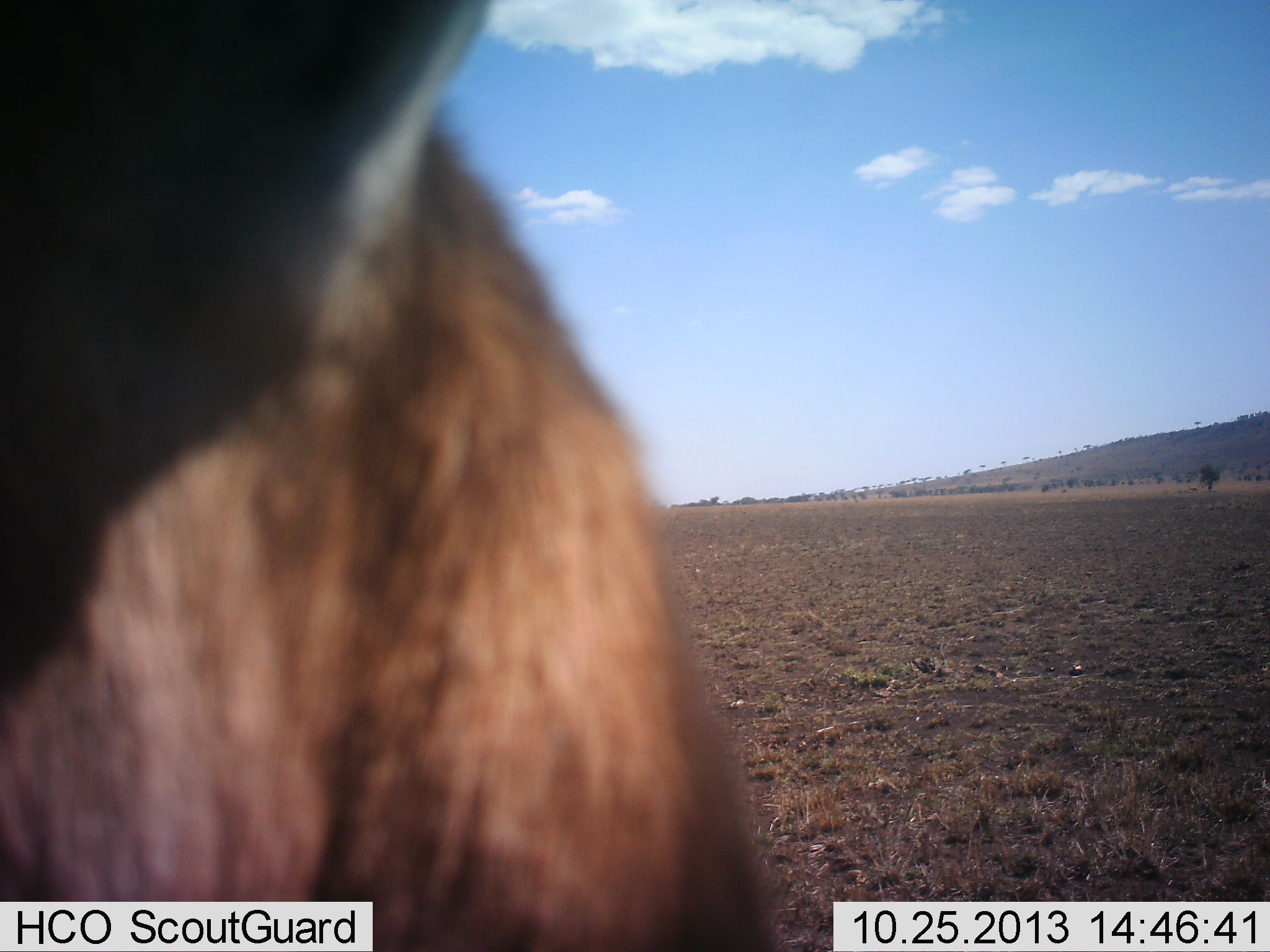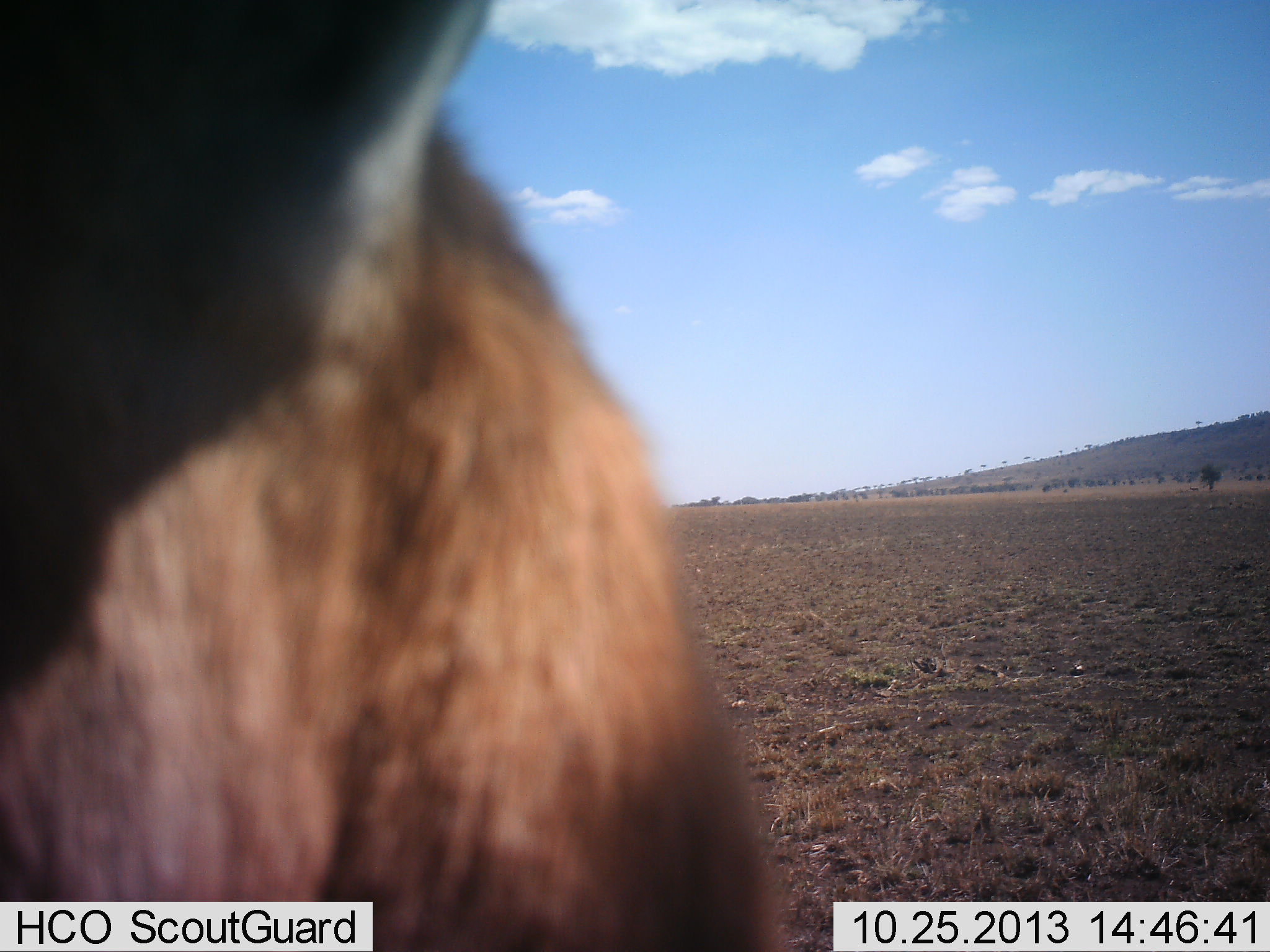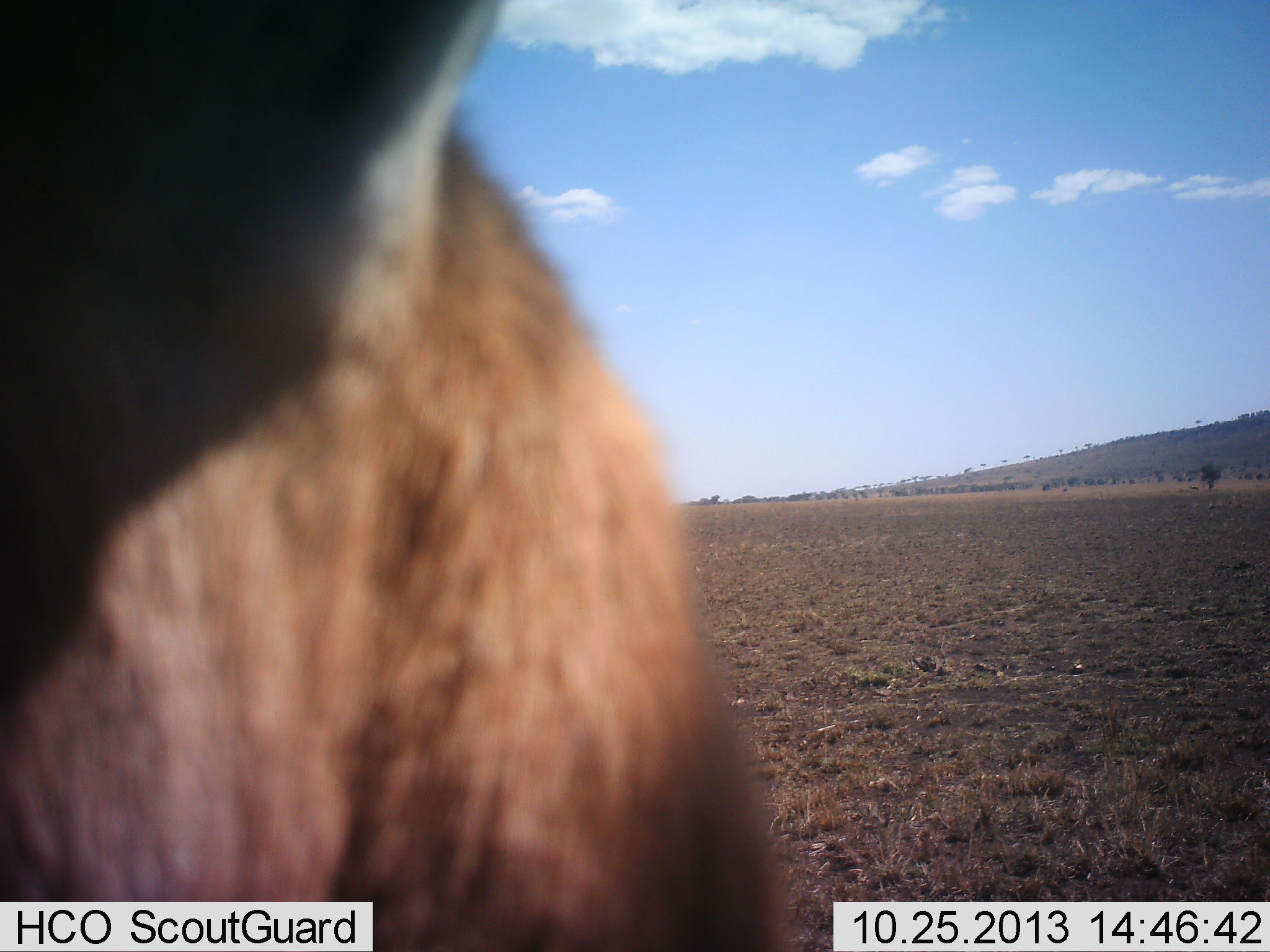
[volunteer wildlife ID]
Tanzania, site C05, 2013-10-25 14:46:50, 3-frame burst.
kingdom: Animalia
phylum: Chordata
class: Mammalia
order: Artiodactyla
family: Bovidae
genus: Connochaetes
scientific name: Connochaetes taurinus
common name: blue wildebeest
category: wildebeest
Wildebeest (blue wildebeest) (Connochaetes taurinus), count 1. Behavior (volunteer vote fractions): standing 100%, resting 0%, moving 0%, interacting 0%. Young present (vote fraction): 0%. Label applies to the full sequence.